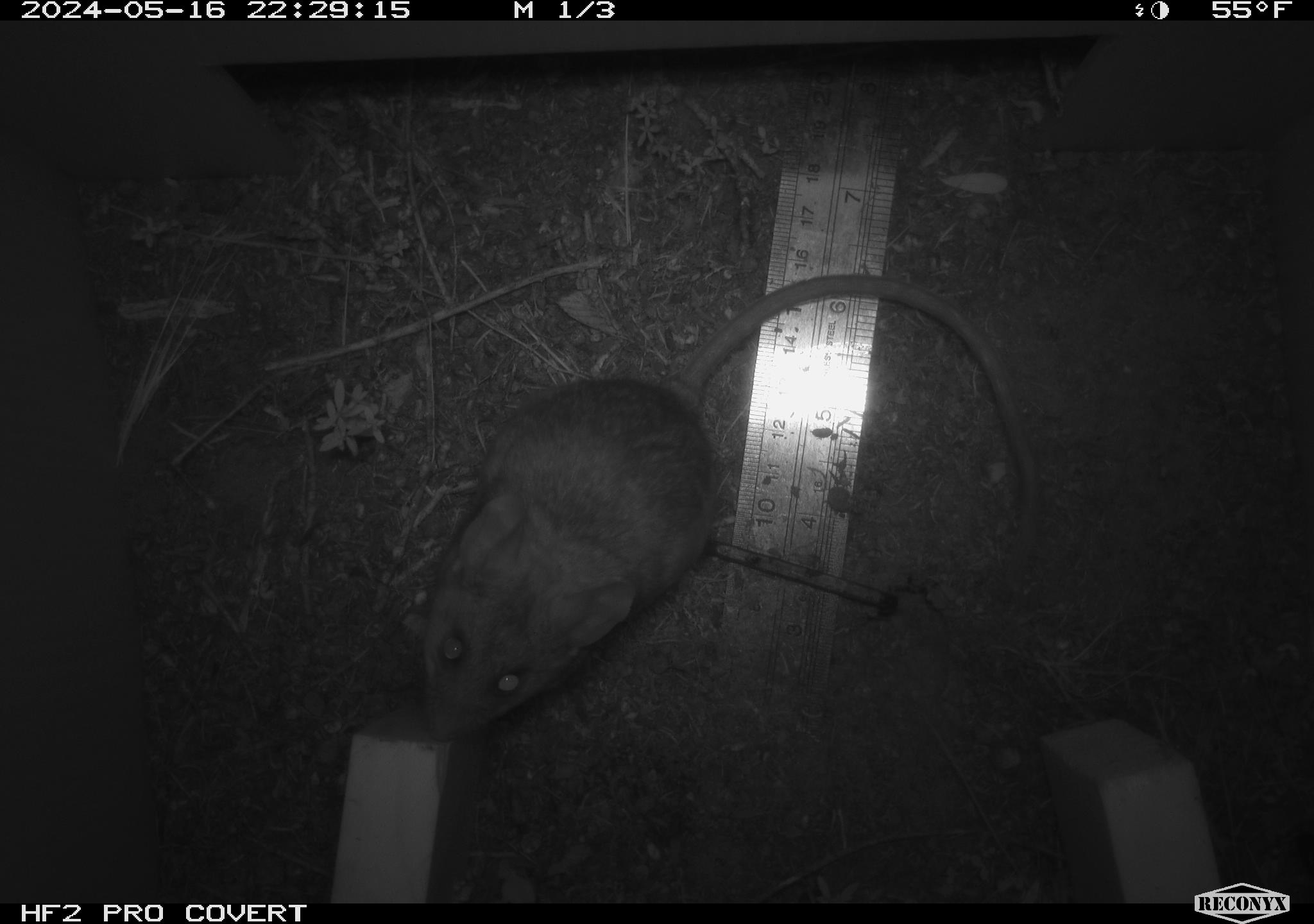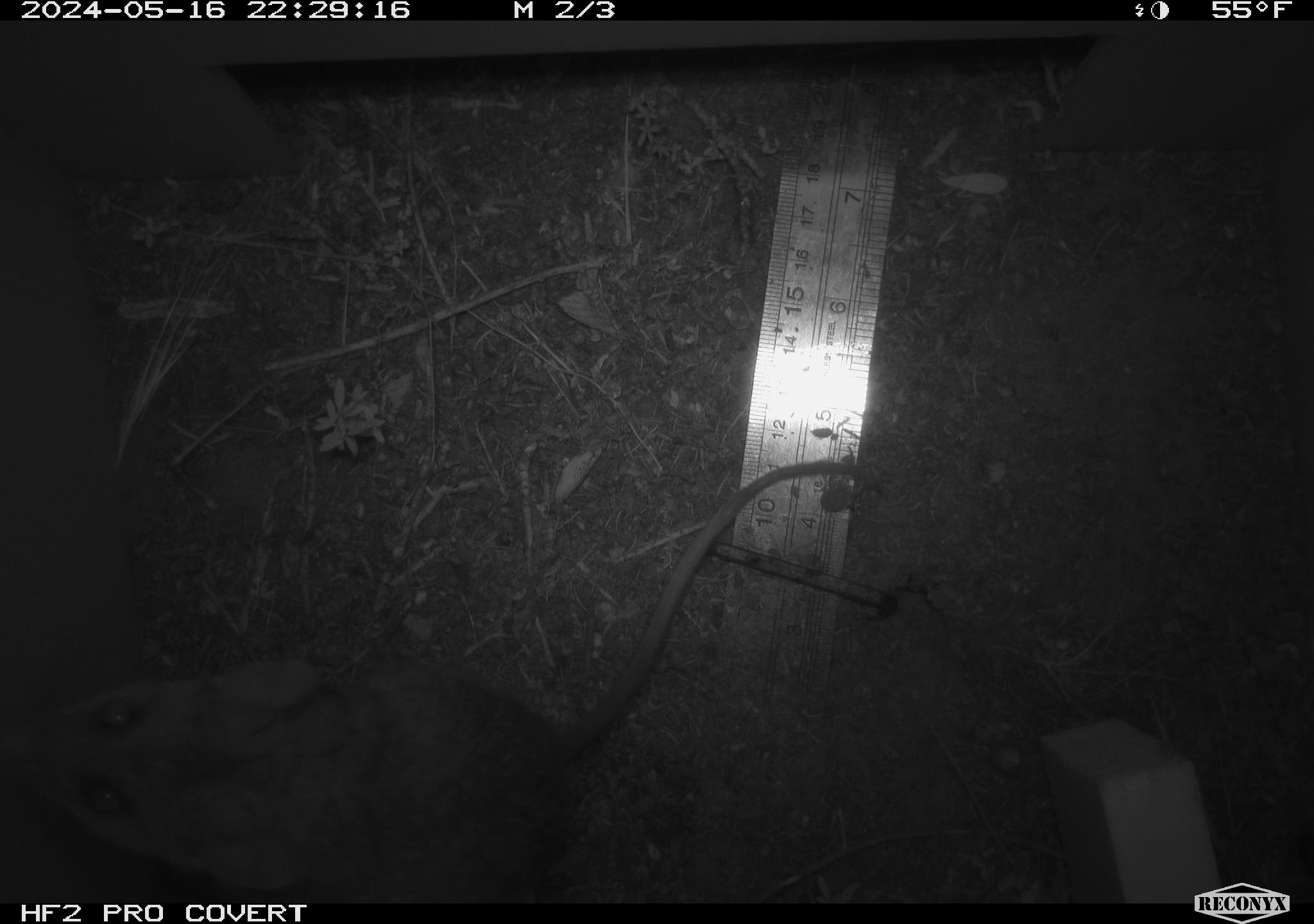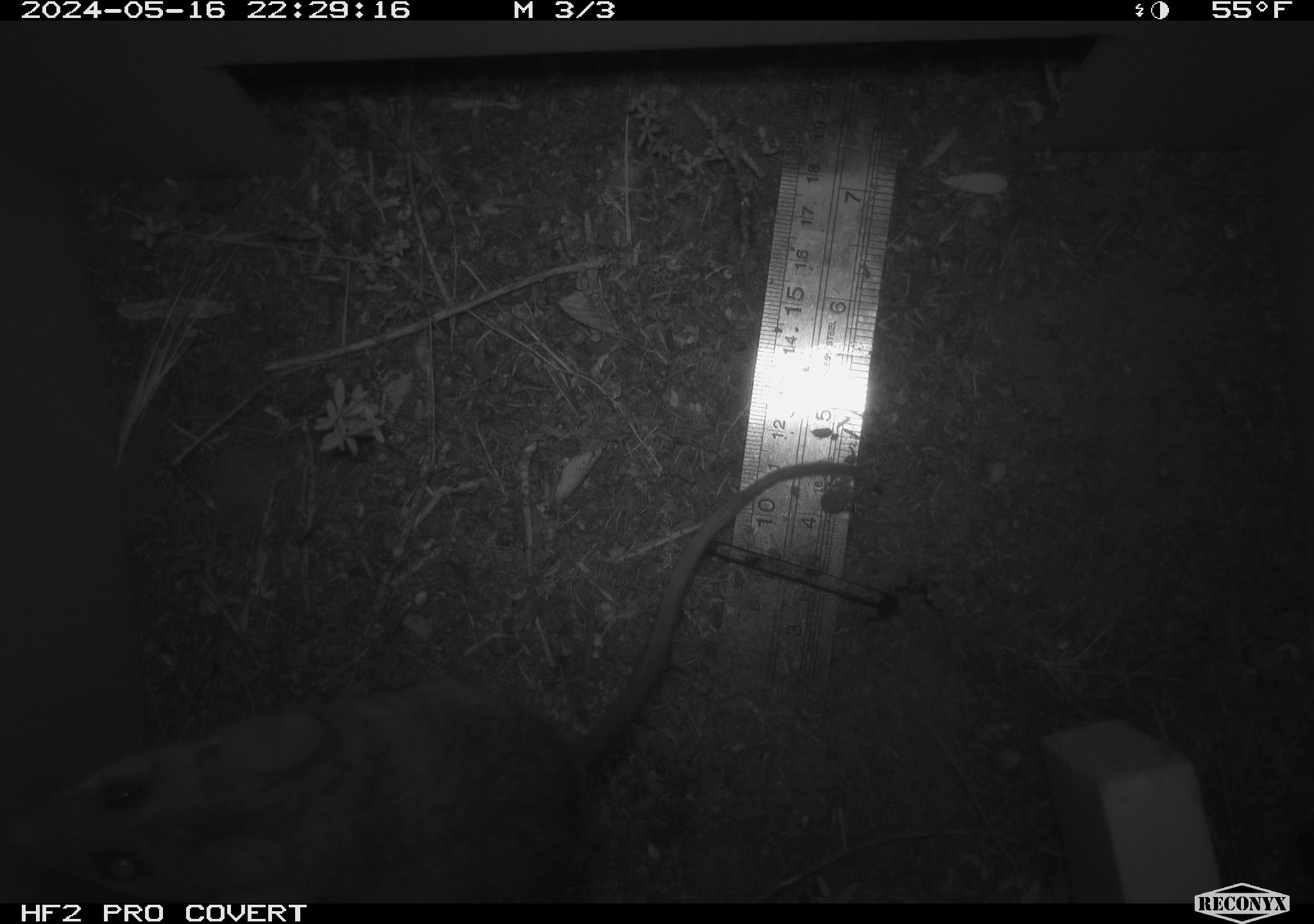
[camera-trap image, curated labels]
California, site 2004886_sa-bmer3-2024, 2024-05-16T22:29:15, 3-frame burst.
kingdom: Animalia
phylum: Chordata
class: Mammalia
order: Rodentia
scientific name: Rodentia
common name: mouse species